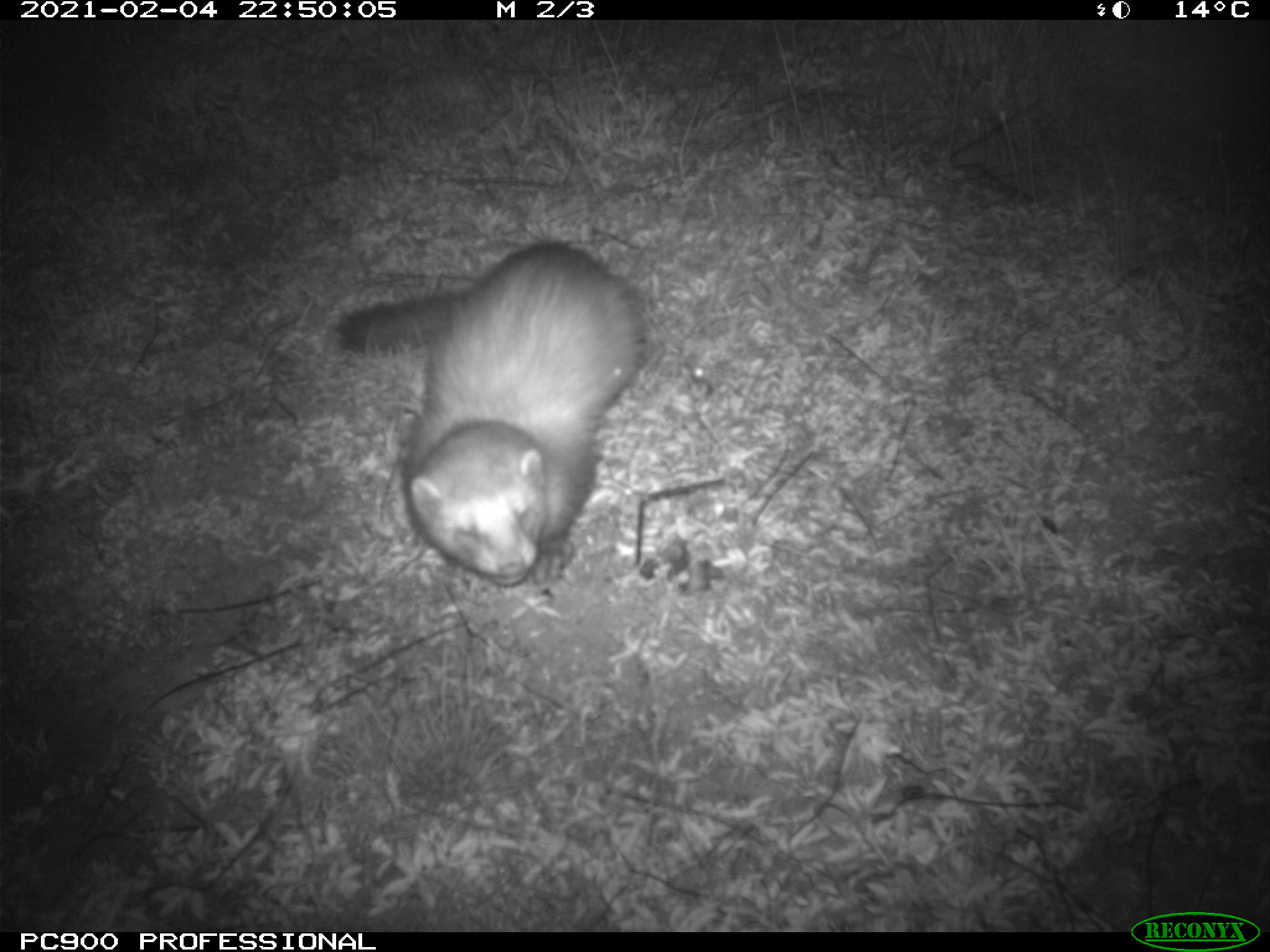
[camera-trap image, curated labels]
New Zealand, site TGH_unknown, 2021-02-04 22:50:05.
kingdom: Animalia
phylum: Chordata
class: Mammalia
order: Carnivora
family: Mustelidae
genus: Mustela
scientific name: Mustela furo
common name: ferret